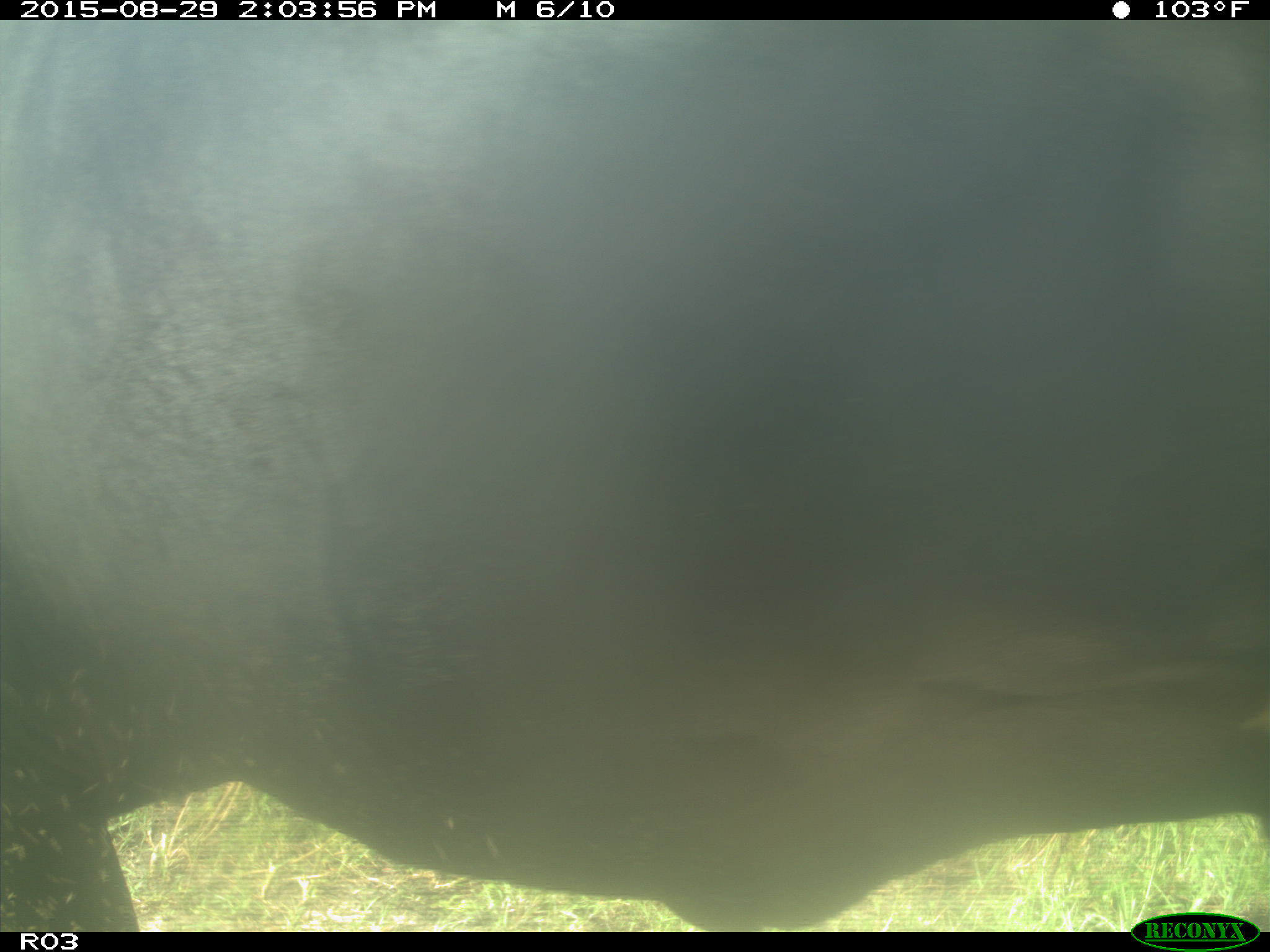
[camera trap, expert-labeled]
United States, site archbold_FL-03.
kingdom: Animalia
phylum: Chordata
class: Mammalia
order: Artiodactyla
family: Bovidae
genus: Bos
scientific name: Bos taurus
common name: domestic cow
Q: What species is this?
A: Bos taurus (domestic cow).